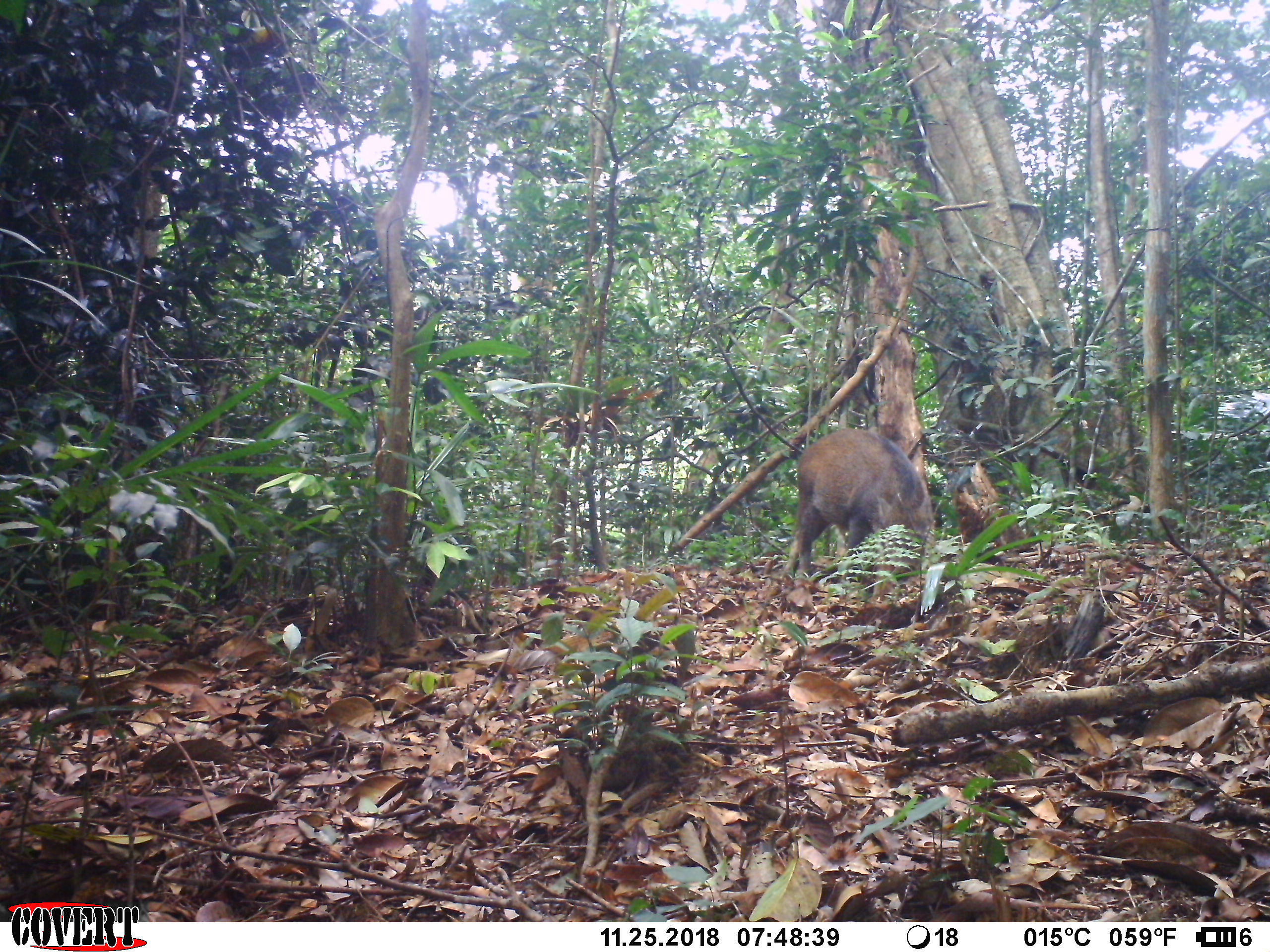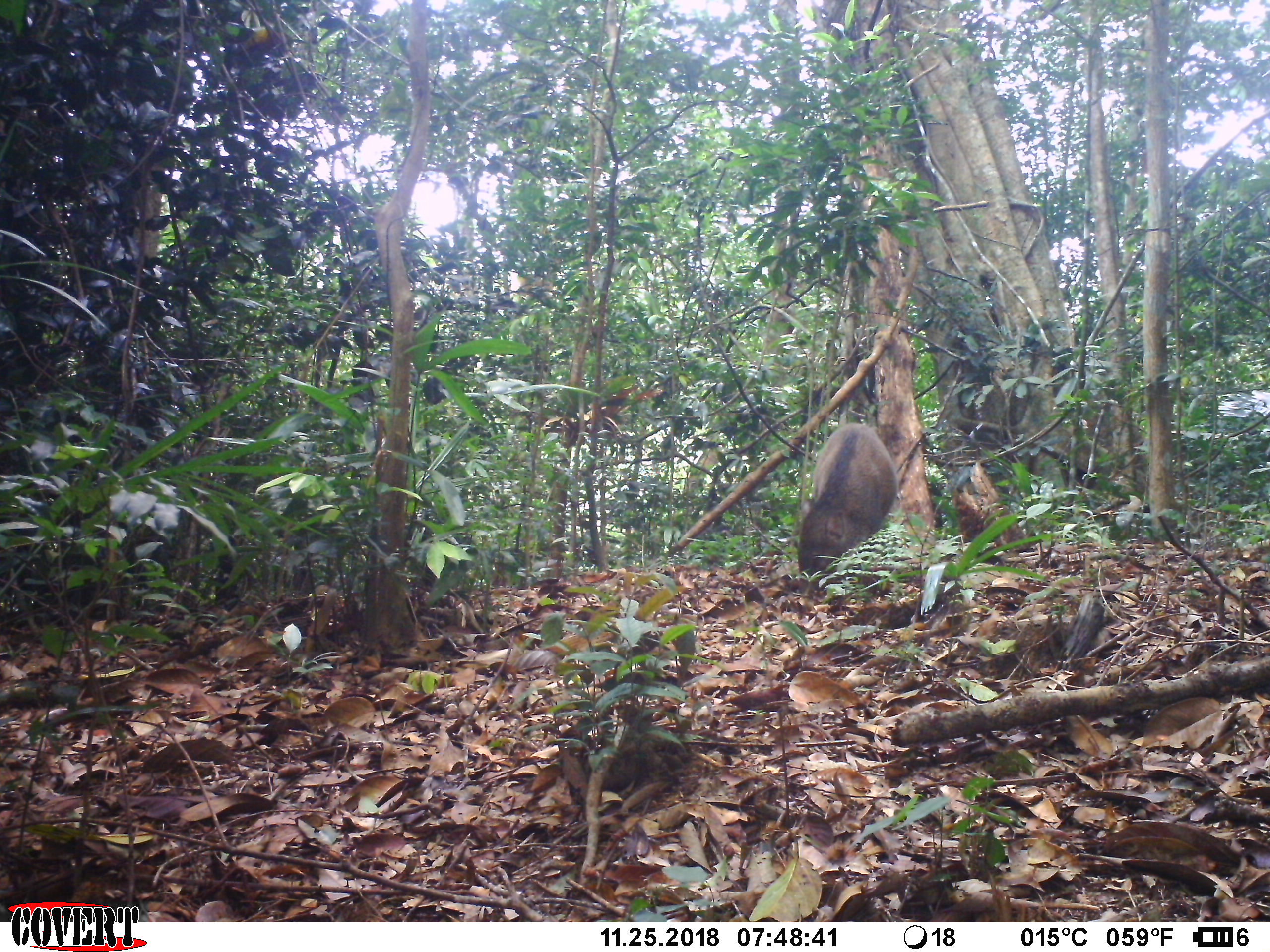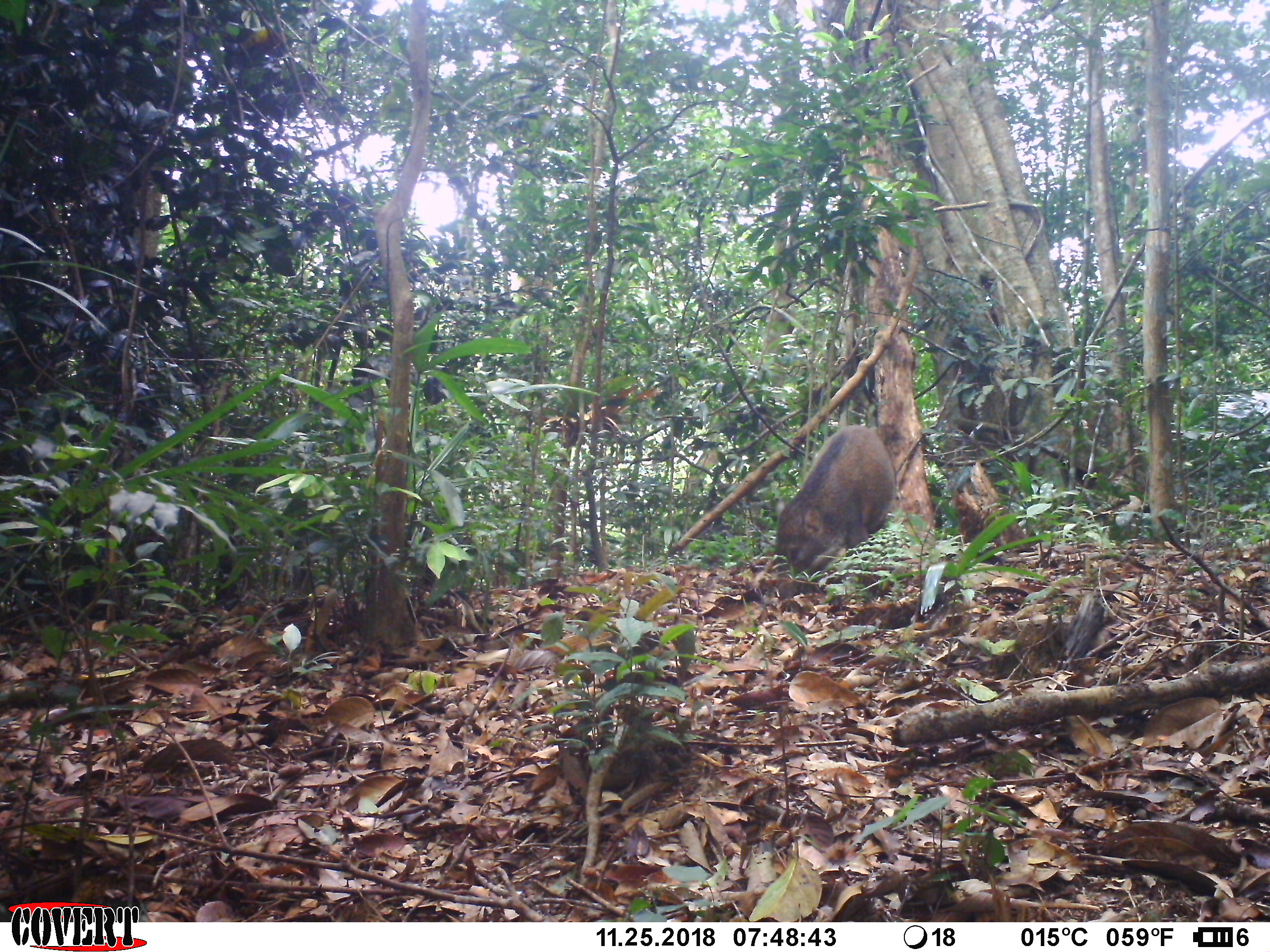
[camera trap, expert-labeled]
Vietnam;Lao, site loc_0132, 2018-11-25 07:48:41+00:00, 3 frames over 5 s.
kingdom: Animalia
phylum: Chordata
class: Mammalia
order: Artiodactyla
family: Suidae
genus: Sus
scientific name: Sus scrofa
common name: eurasian wild pig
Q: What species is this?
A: Eurasian wild pig (Sus scrofa).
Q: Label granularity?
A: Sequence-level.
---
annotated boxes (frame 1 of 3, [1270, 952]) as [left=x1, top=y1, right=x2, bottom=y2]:
eurasian wild pig: [left=782, top=428, right=933, bottom=582]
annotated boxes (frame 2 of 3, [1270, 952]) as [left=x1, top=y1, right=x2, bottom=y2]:
eurasian wild pig: [left=796, top=422, right=898, bottom=591]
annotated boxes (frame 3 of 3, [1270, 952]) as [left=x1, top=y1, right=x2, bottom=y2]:
eurasian wild pig: [left=774, top=424, right=897, bottom=598]